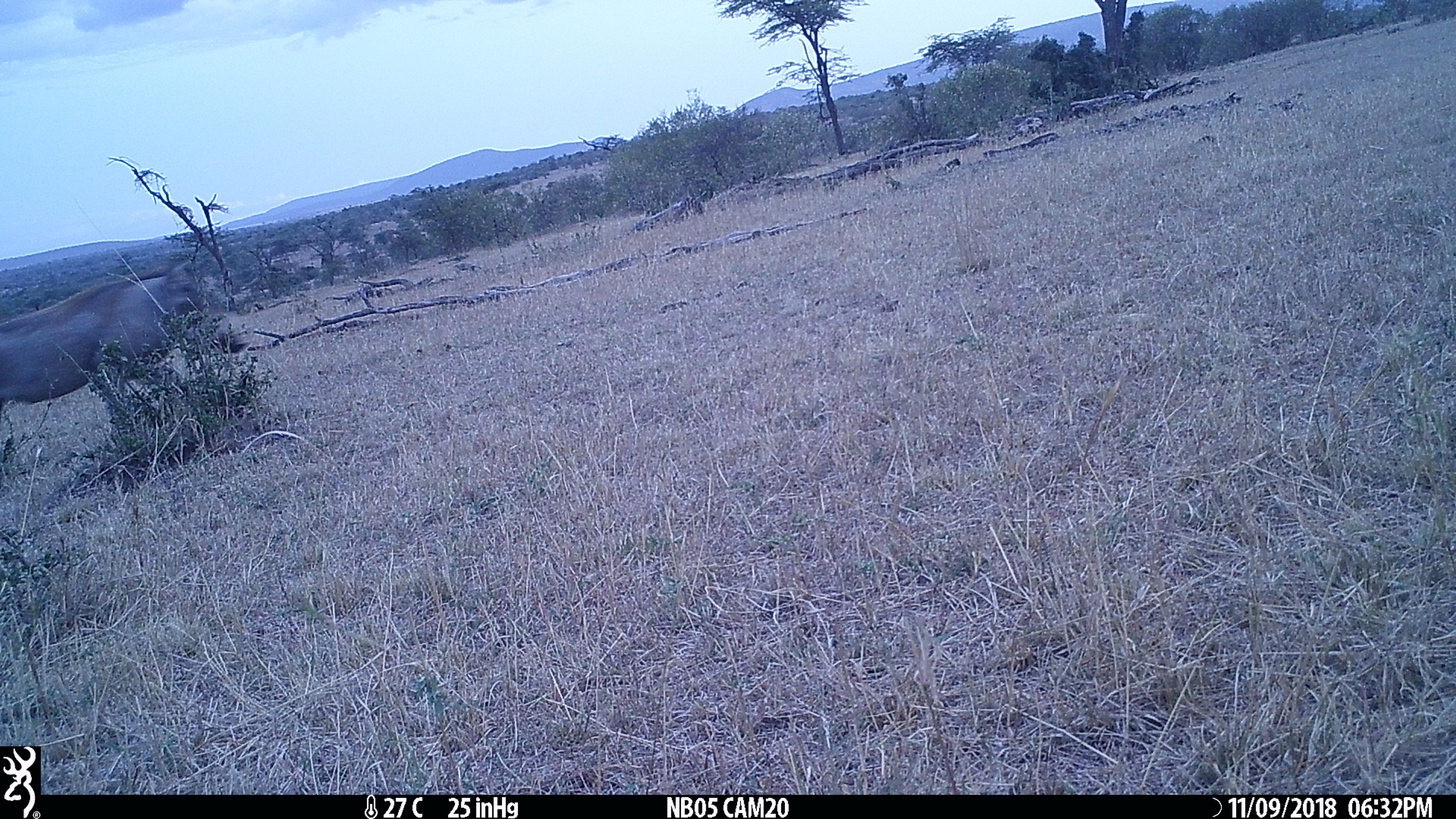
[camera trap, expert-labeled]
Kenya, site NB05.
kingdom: Animalia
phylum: Chordata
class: Mammalia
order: Artiodactyla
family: Suidae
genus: Phacochoerus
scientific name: Phacochoerus africanus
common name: common warthog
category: warthog